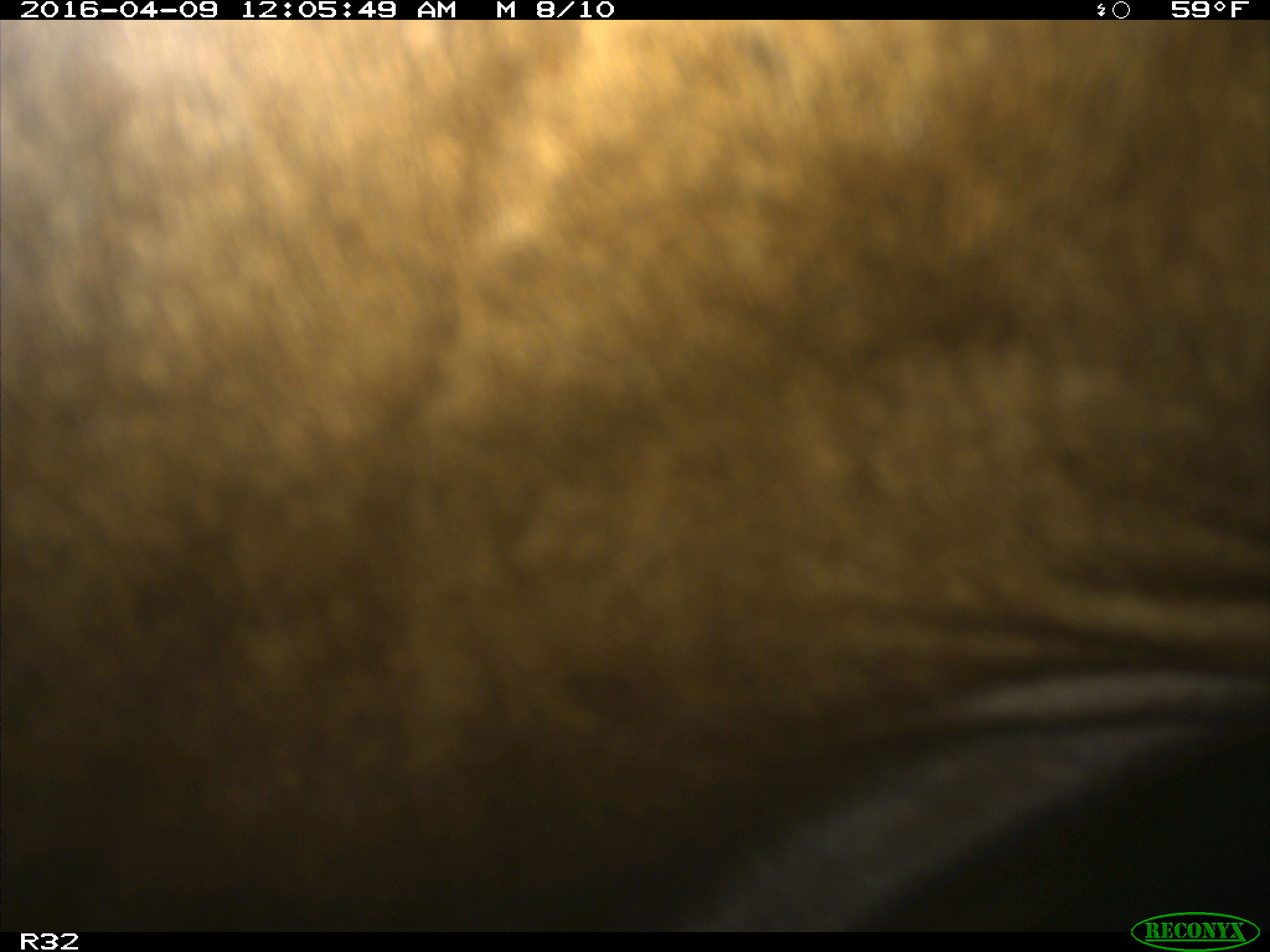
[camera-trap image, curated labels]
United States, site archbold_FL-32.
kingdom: Animalia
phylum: Chordata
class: Mammalia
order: Artiodactyla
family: Bovidae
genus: Bos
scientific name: Bos taurus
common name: domestic cow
Bos taurus (domestic cow).